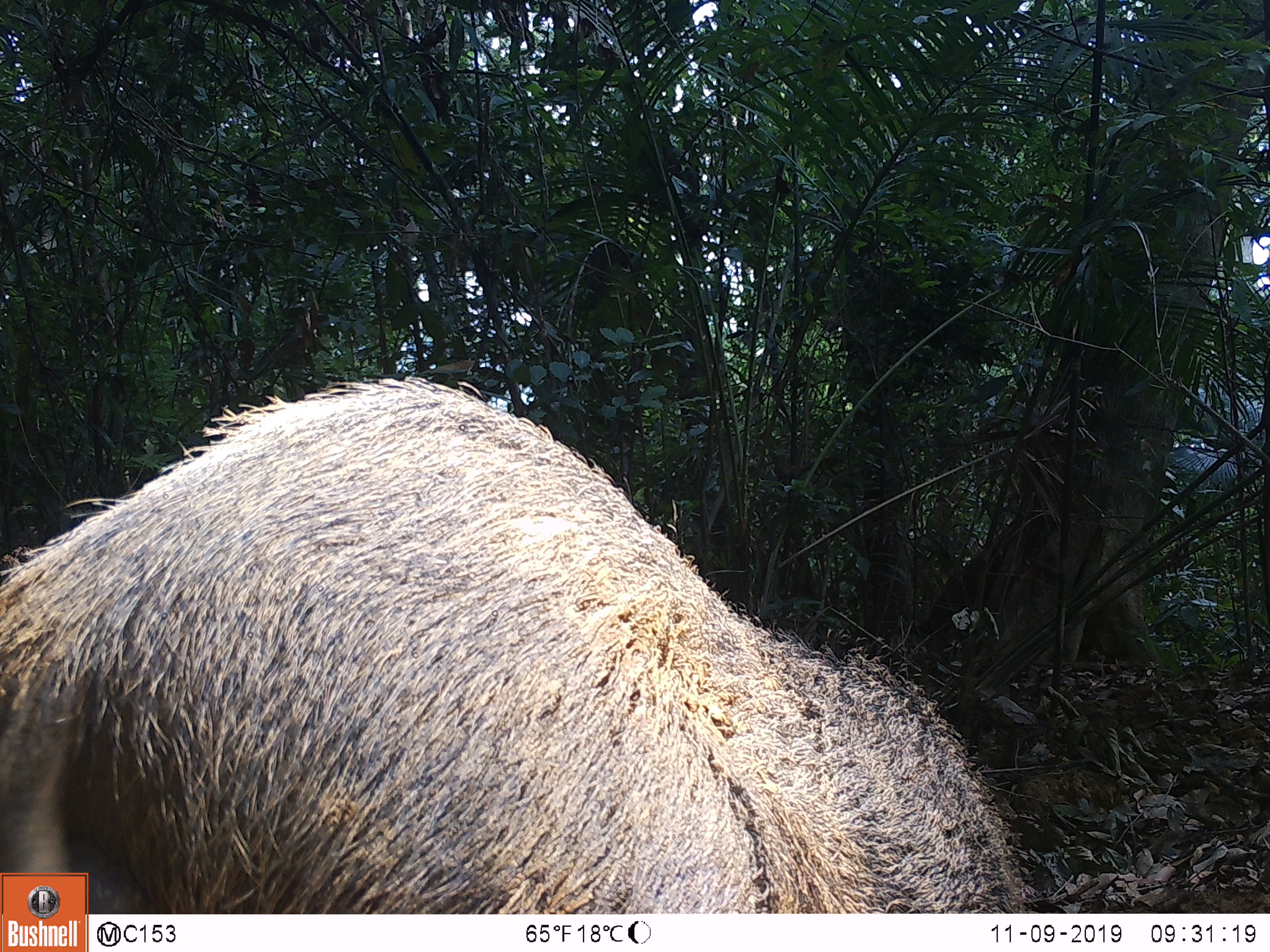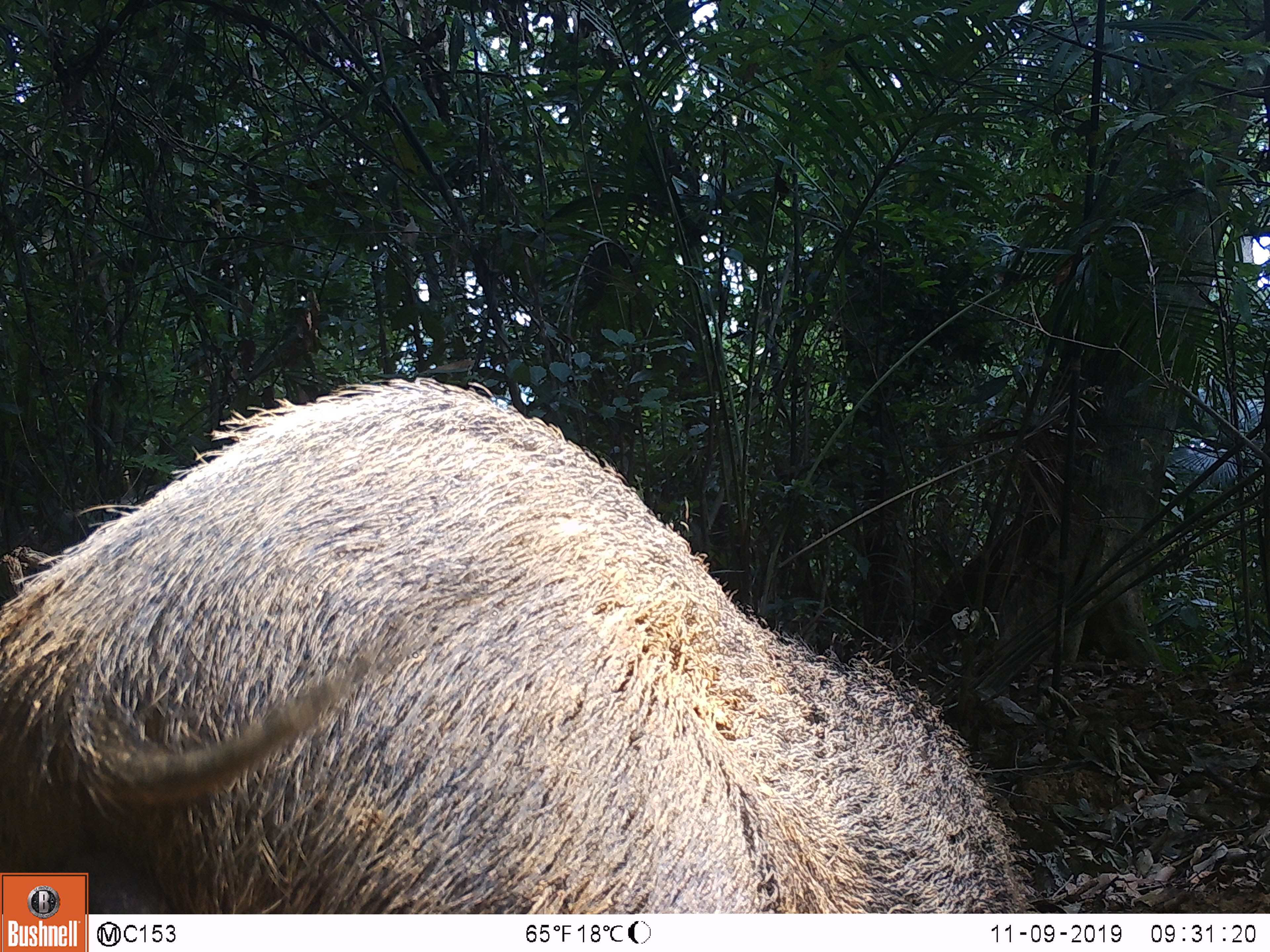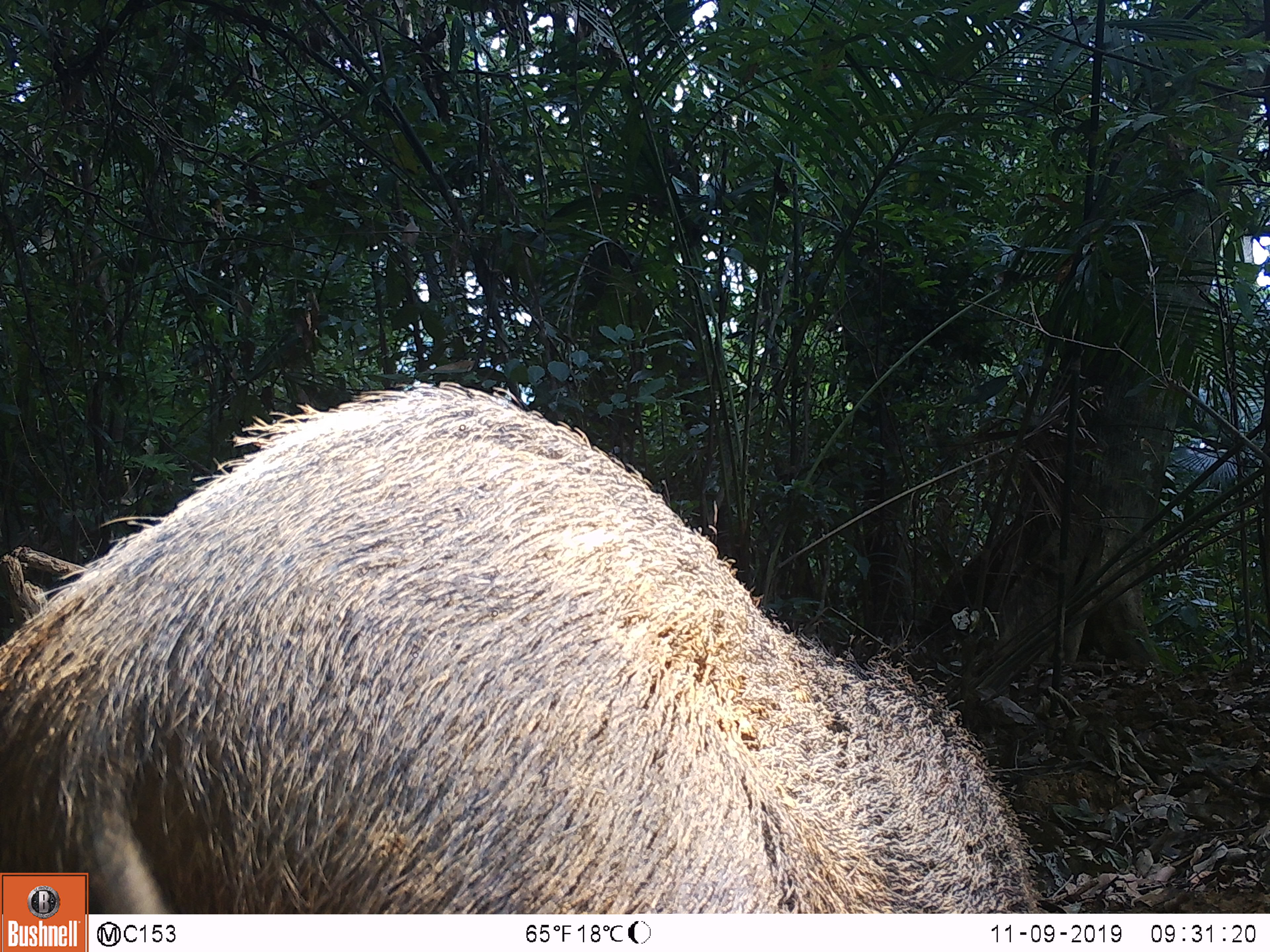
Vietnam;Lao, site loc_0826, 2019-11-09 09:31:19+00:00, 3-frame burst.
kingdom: Animalia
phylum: Chordata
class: Mammalia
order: Artiodactyla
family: Suidae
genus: Sus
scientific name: Sus scrofa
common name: eurasian wild pig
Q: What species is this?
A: Eurasian wild pig (Sus scrofa).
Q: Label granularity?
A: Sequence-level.